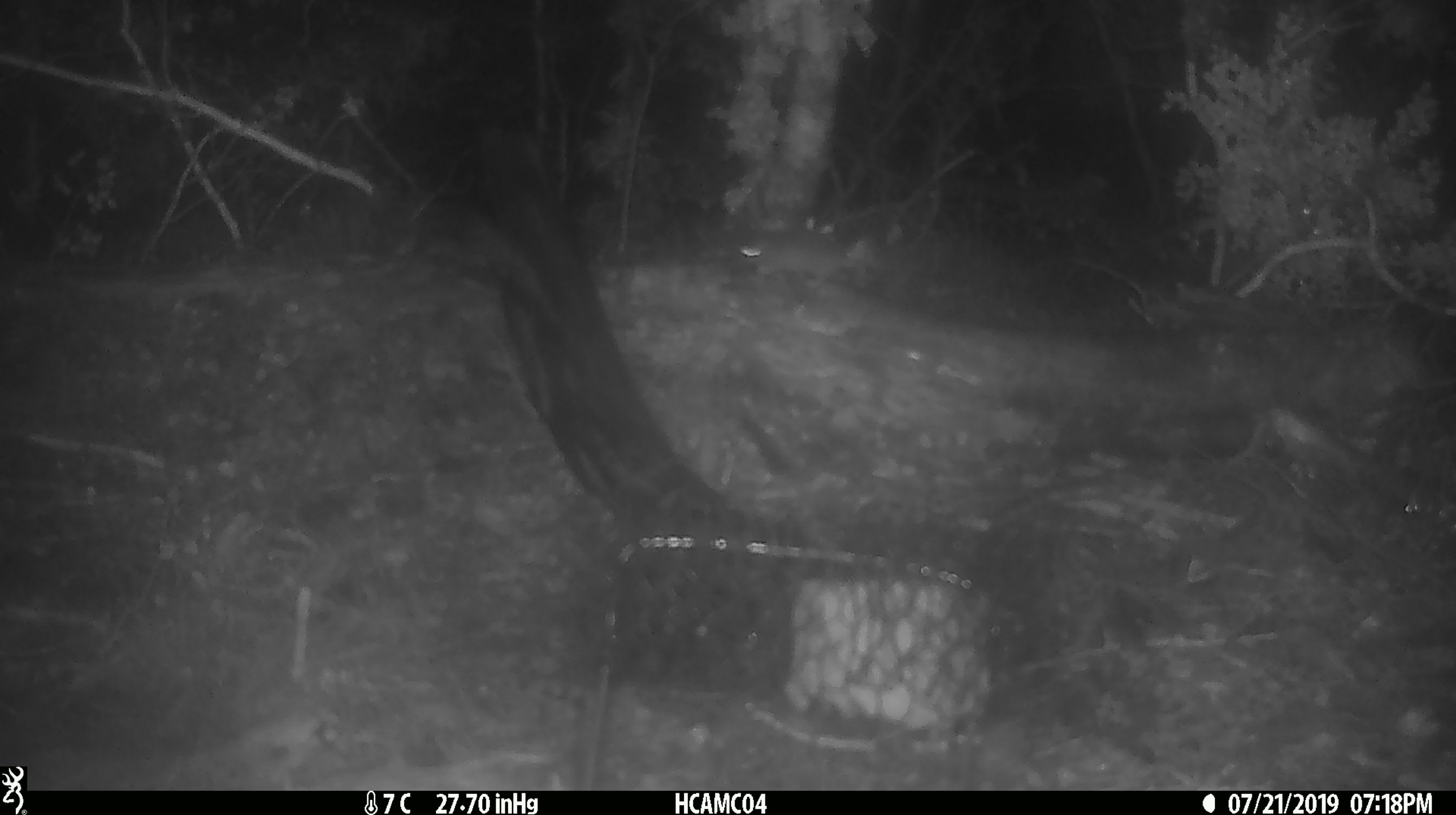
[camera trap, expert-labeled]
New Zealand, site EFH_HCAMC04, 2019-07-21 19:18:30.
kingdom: Animalia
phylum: Chordata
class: Mammalia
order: Rodentia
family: Muridae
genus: Mus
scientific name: Mus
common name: mouse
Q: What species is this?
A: Mouse (Mus).